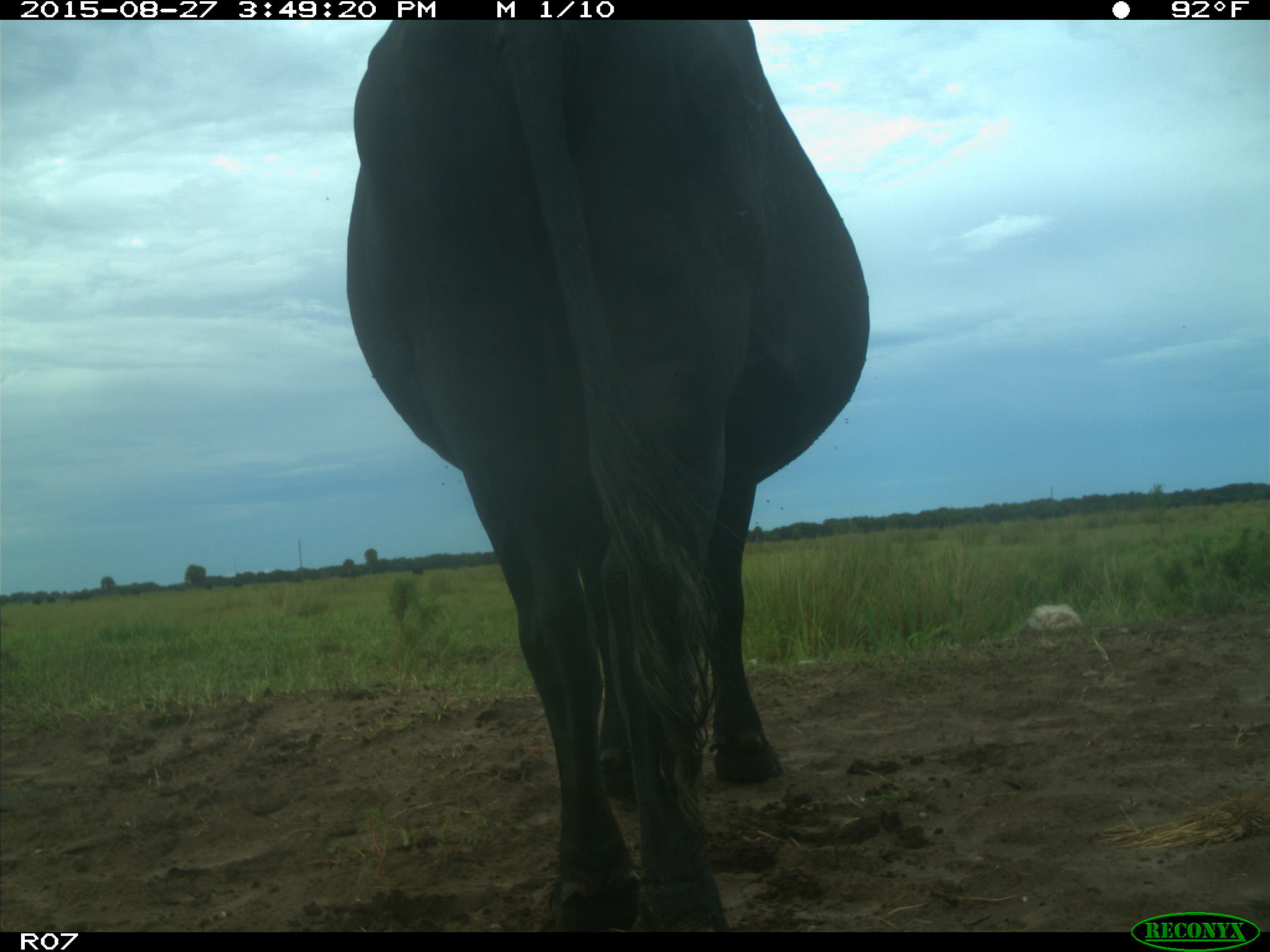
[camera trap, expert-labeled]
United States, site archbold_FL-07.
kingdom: Animalia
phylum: Chordata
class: Mammalia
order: Artiodactyla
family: Bovidae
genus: Bos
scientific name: Bos taurus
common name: domestic cow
Bos taurus (domestic cow).